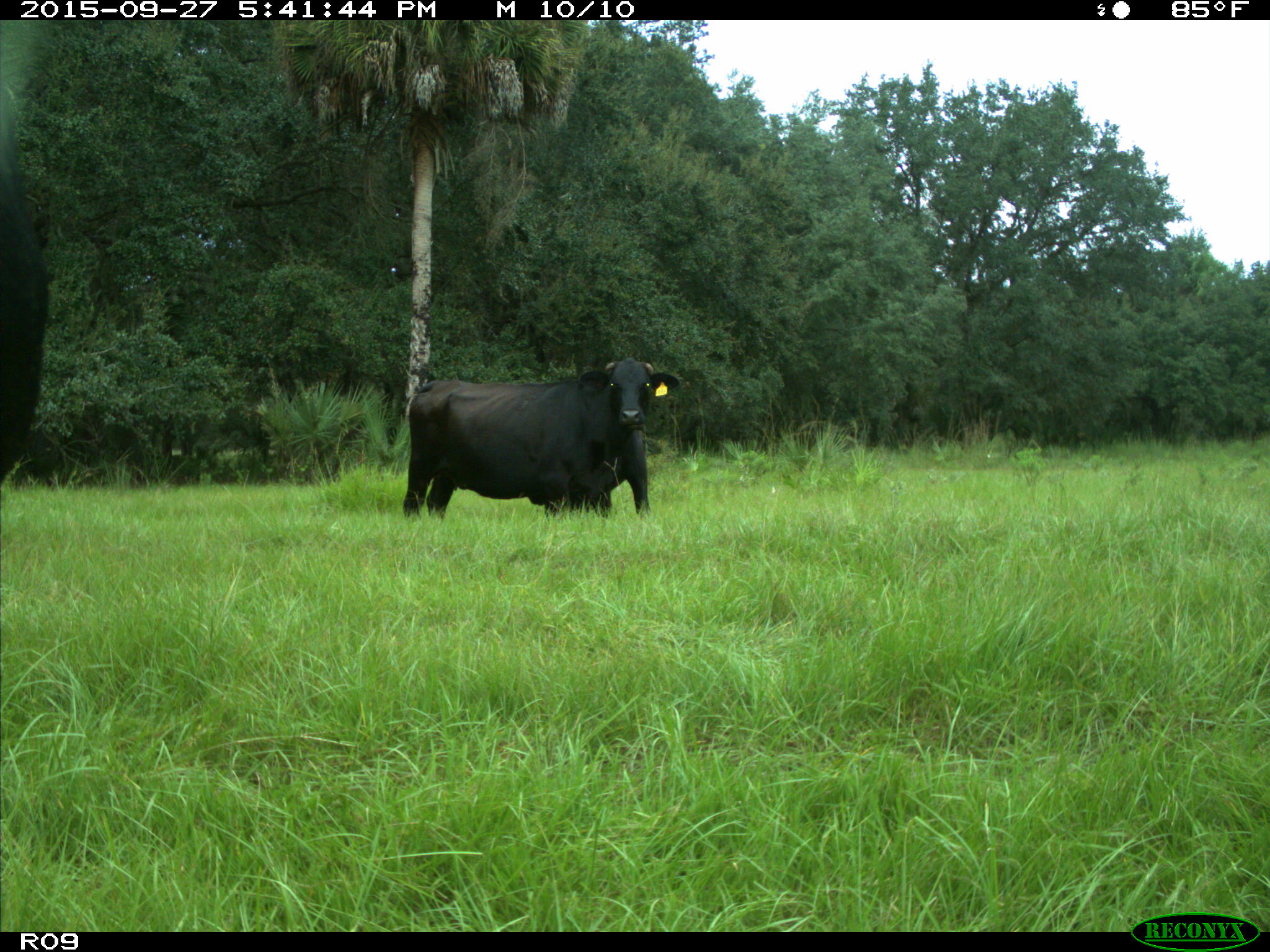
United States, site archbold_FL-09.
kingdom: Animalia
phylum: Chordata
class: Mammalia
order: Artiodactyla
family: Bovidae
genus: Bos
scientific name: Bos taurus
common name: domestic cow